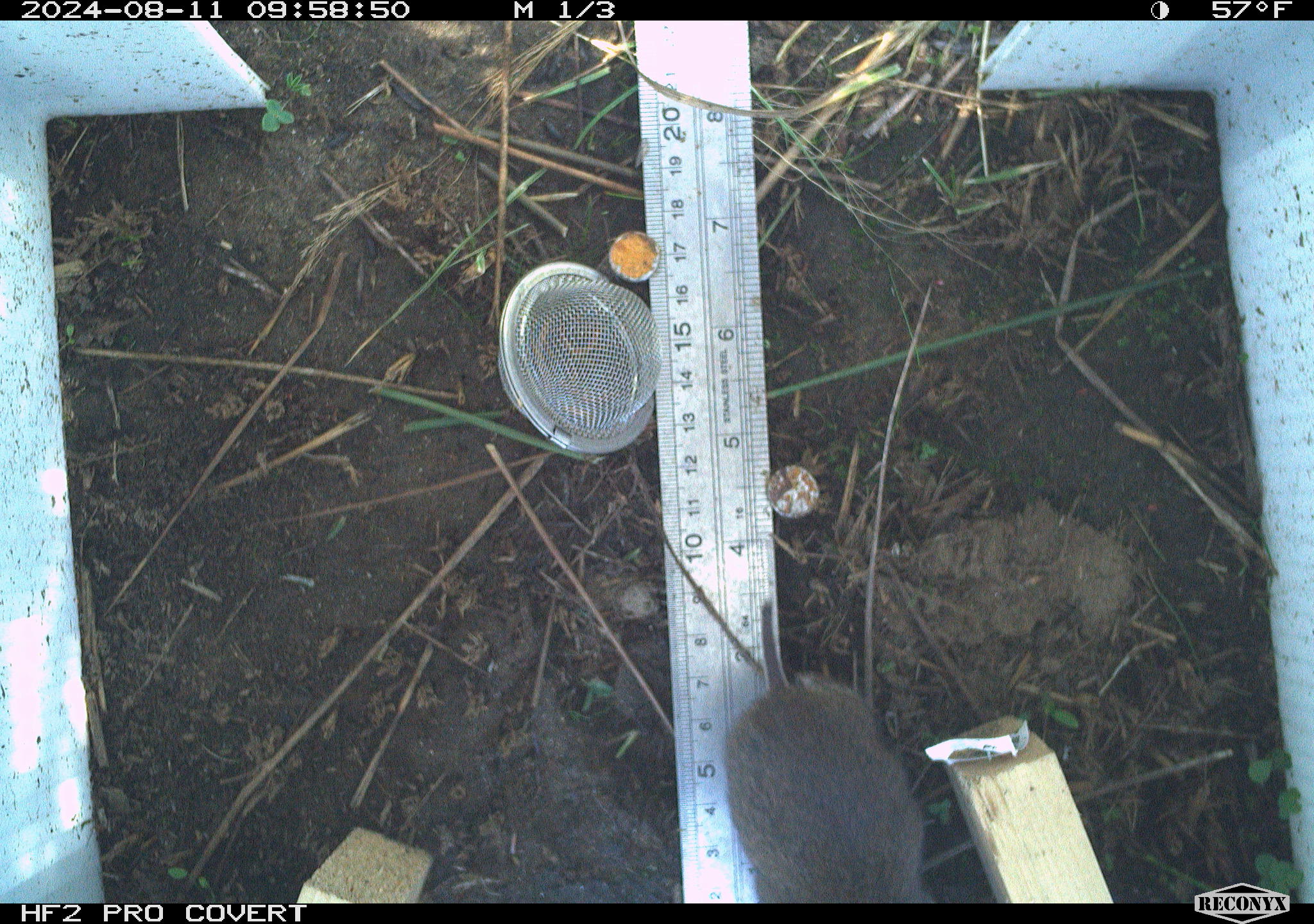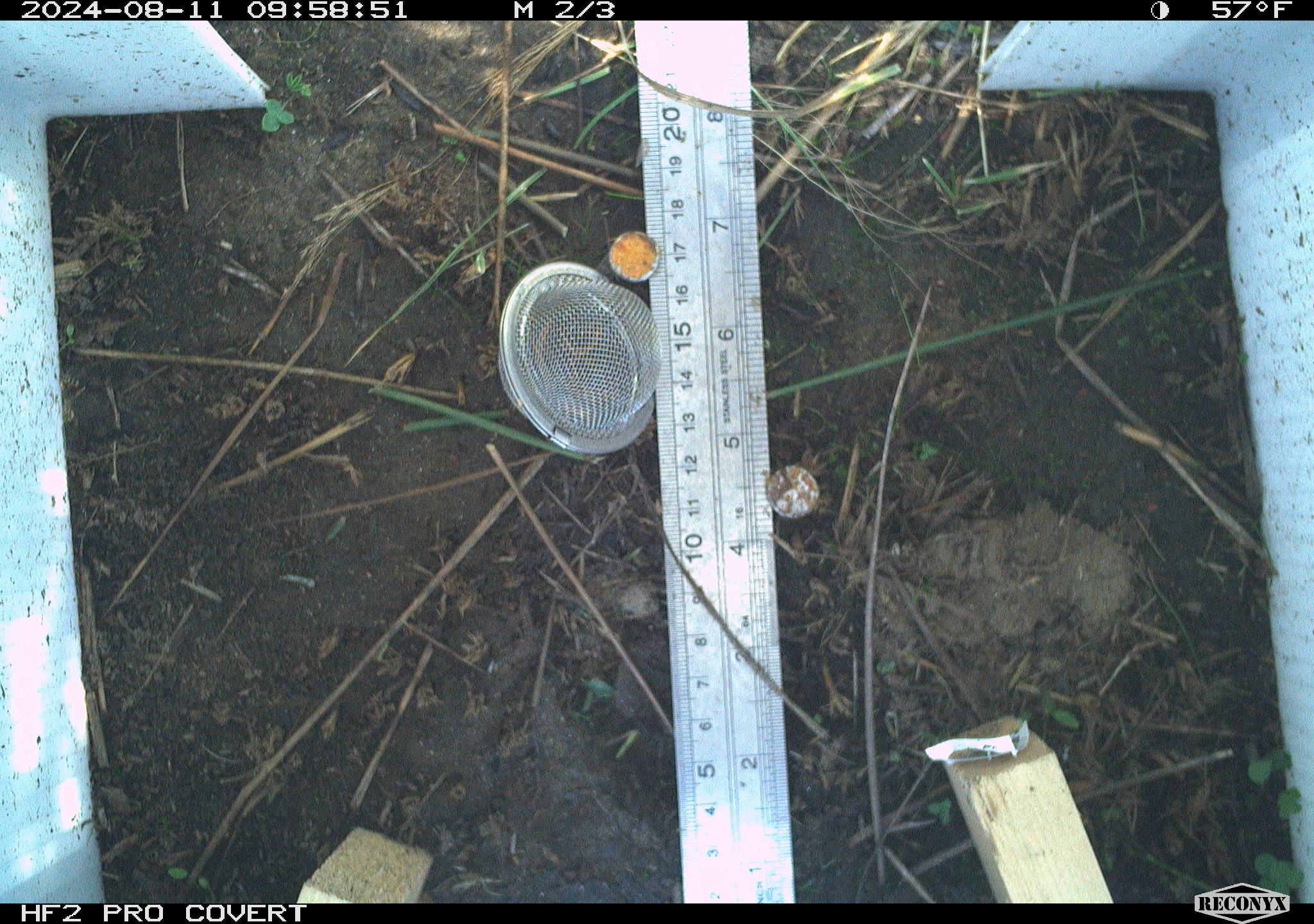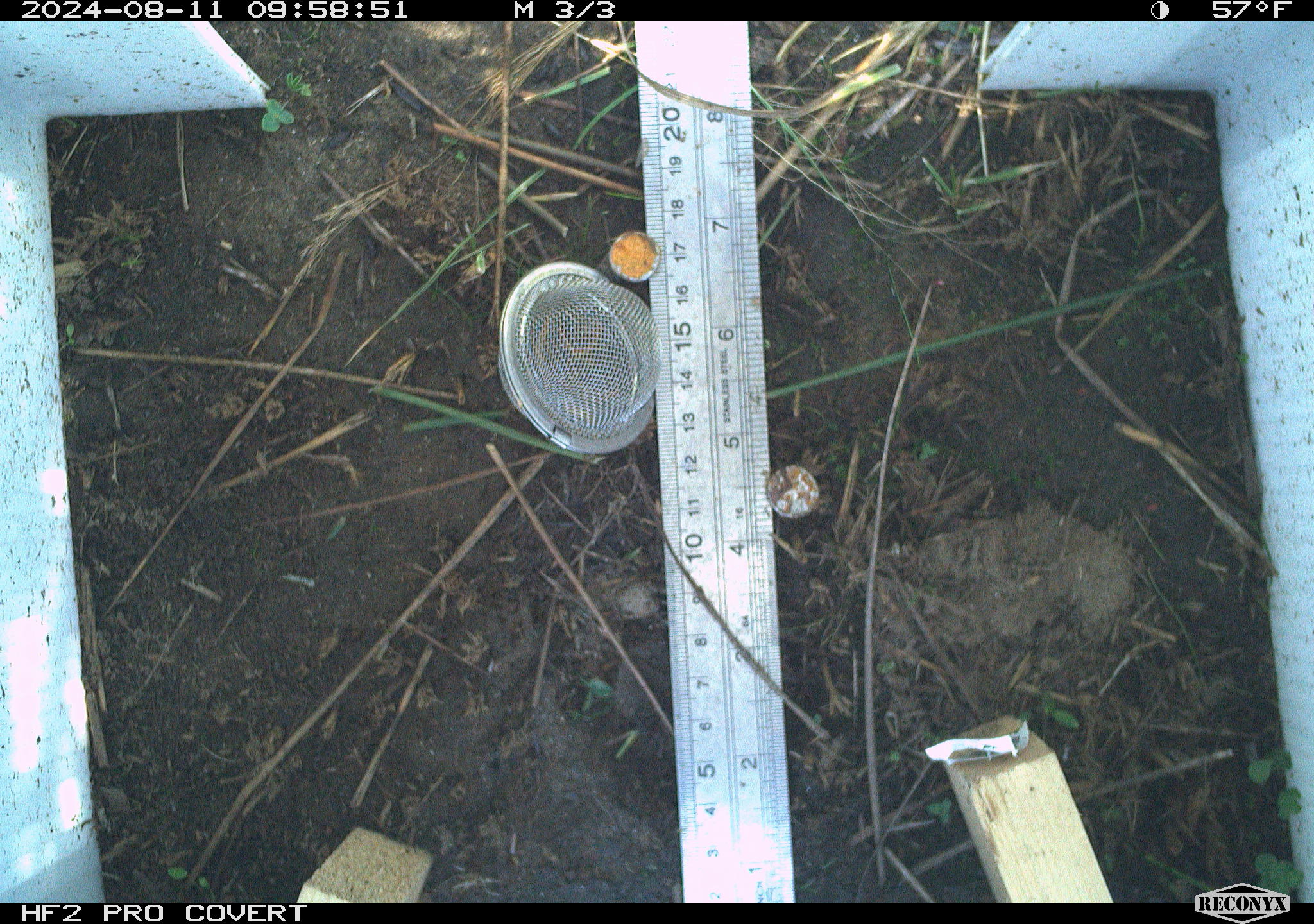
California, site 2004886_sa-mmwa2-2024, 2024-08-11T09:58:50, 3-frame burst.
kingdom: Animalia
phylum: Chordata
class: Mammalia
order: Rodentia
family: Cricetidae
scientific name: Arvicolinae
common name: voles, lemmings, and muskrats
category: arvicolinae subfamily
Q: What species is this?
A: Arvicolinae subfamily (voles, lemmings, and muskrats) (Arvicolinae).